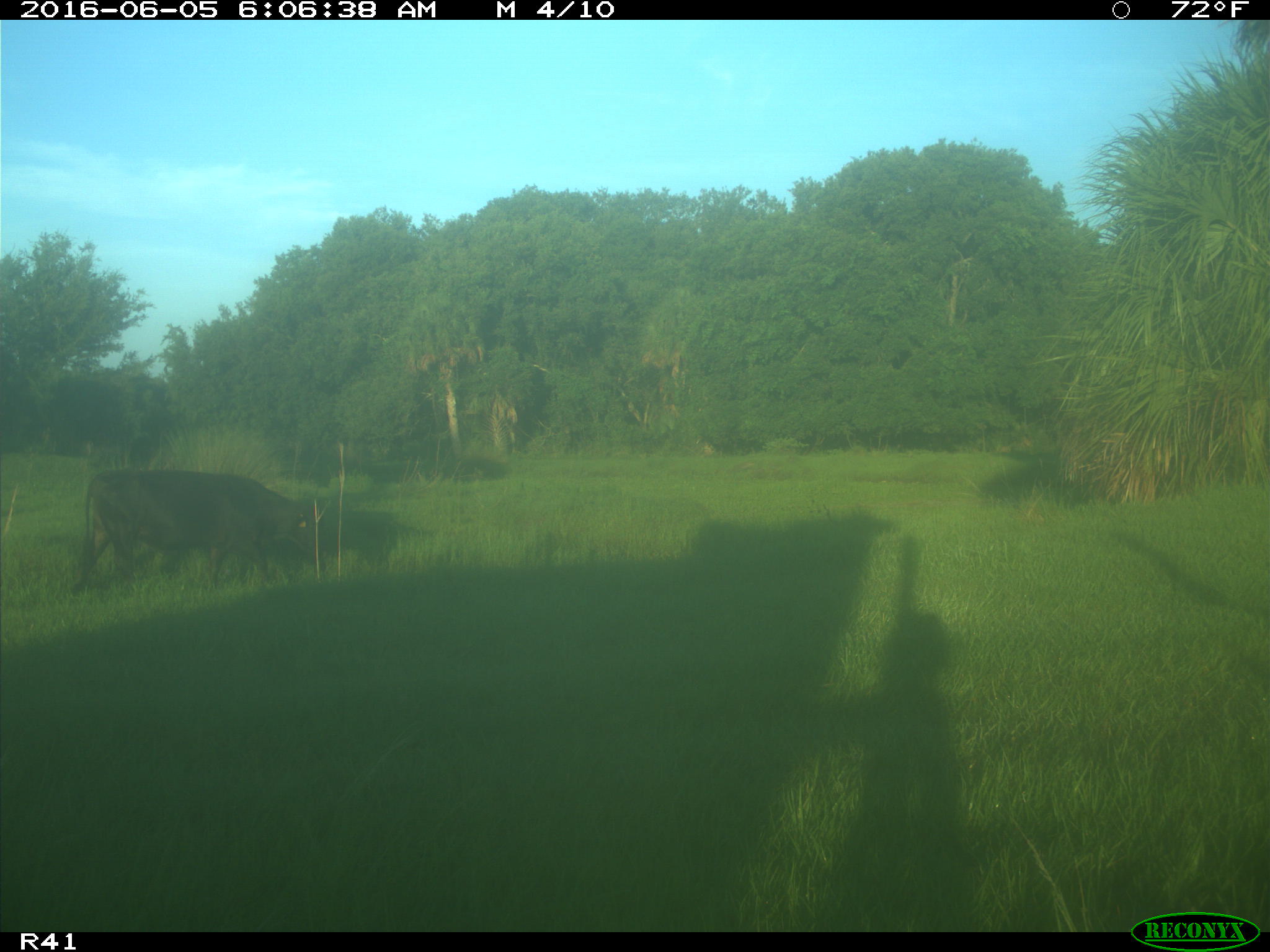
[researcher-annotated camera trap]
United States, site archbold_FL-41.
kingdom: Animalia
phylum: Chordata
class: Mammalia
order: Artiodactyla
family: Bovidae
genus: Bos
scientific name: Bos taurus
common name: domestic cow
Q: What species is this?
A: Bos taurus (domestic cow).